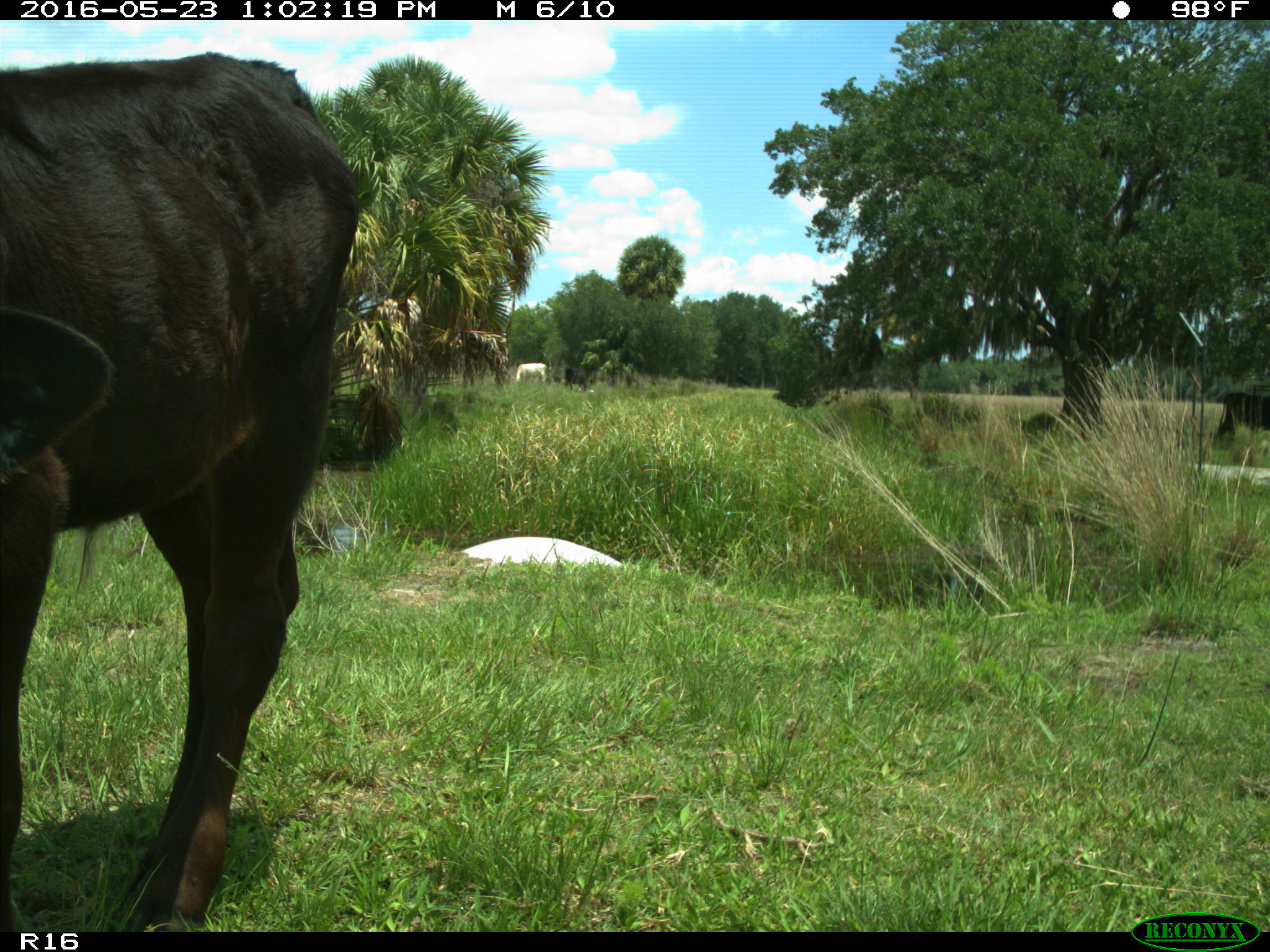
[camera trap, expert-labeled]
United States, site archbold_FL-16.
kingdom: Animalia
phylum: Chordata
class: Mammalia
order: Artiodactyla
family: Bovidae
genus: Bos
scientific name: Bos taurus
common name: domestic cow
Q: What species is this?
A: Bos taurus (domestic cow).